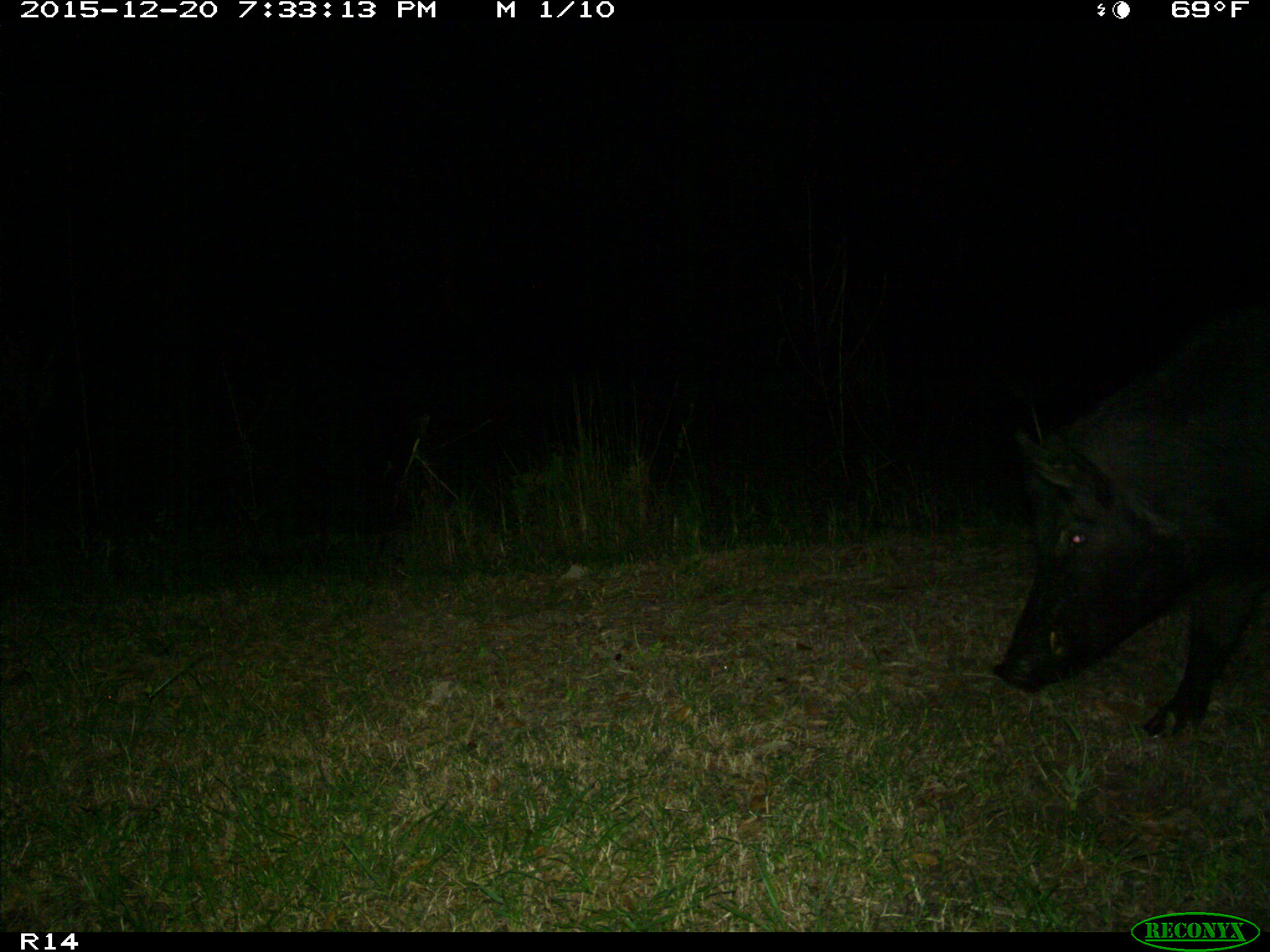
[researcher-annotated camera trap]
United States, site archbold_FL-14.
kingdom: Animalia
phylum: Chordata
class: Mammalia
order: Artiodactyla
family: Suidae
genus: Sus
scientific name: Sus scrofa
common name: wild boar